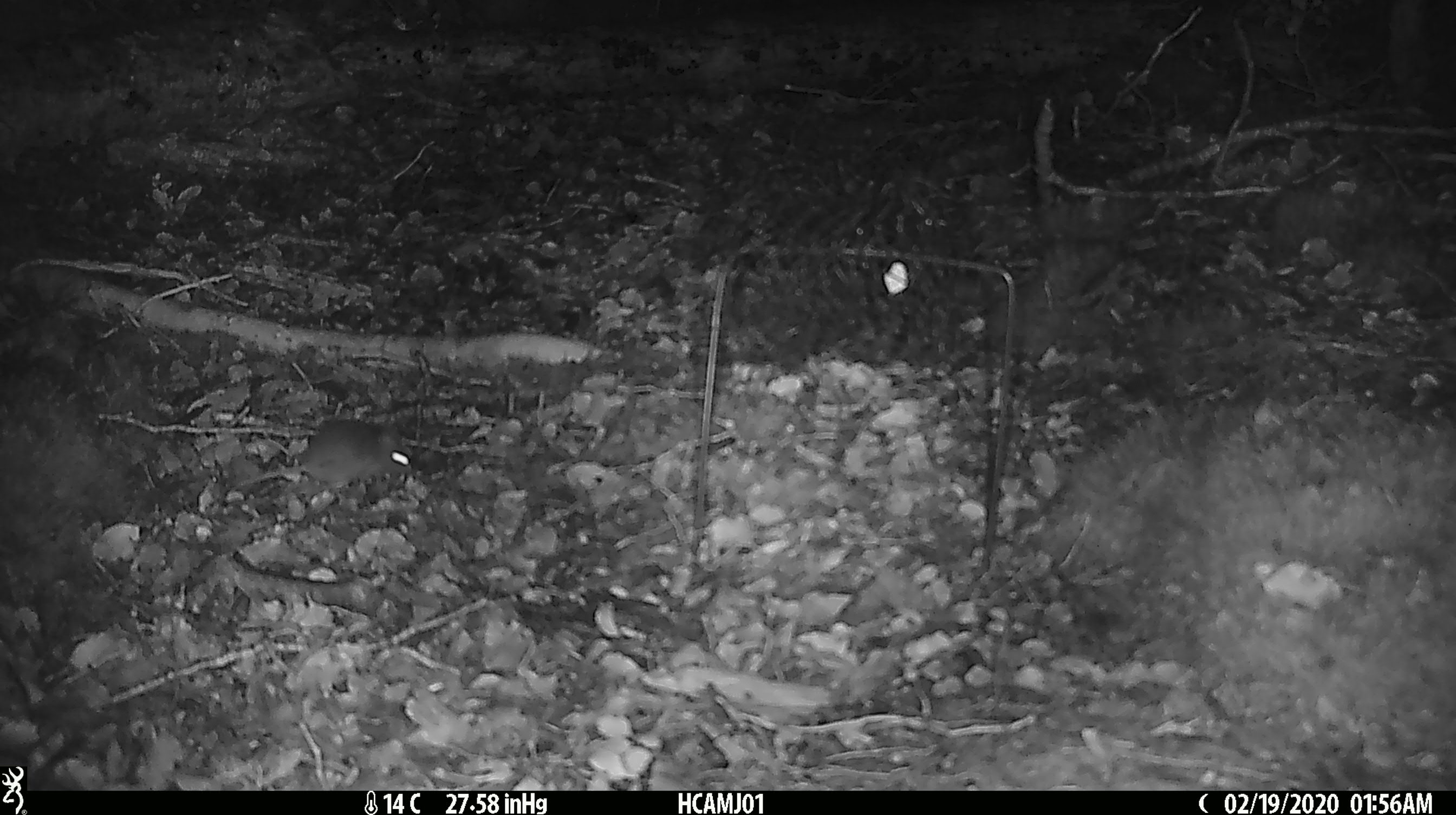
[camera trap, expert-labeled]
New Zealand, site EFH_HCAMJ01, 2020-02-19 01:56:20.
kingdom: Animalia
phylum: Chordata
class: Mammalia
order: Rodentia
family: Muridae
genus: Mus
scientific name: Mus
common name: mouse